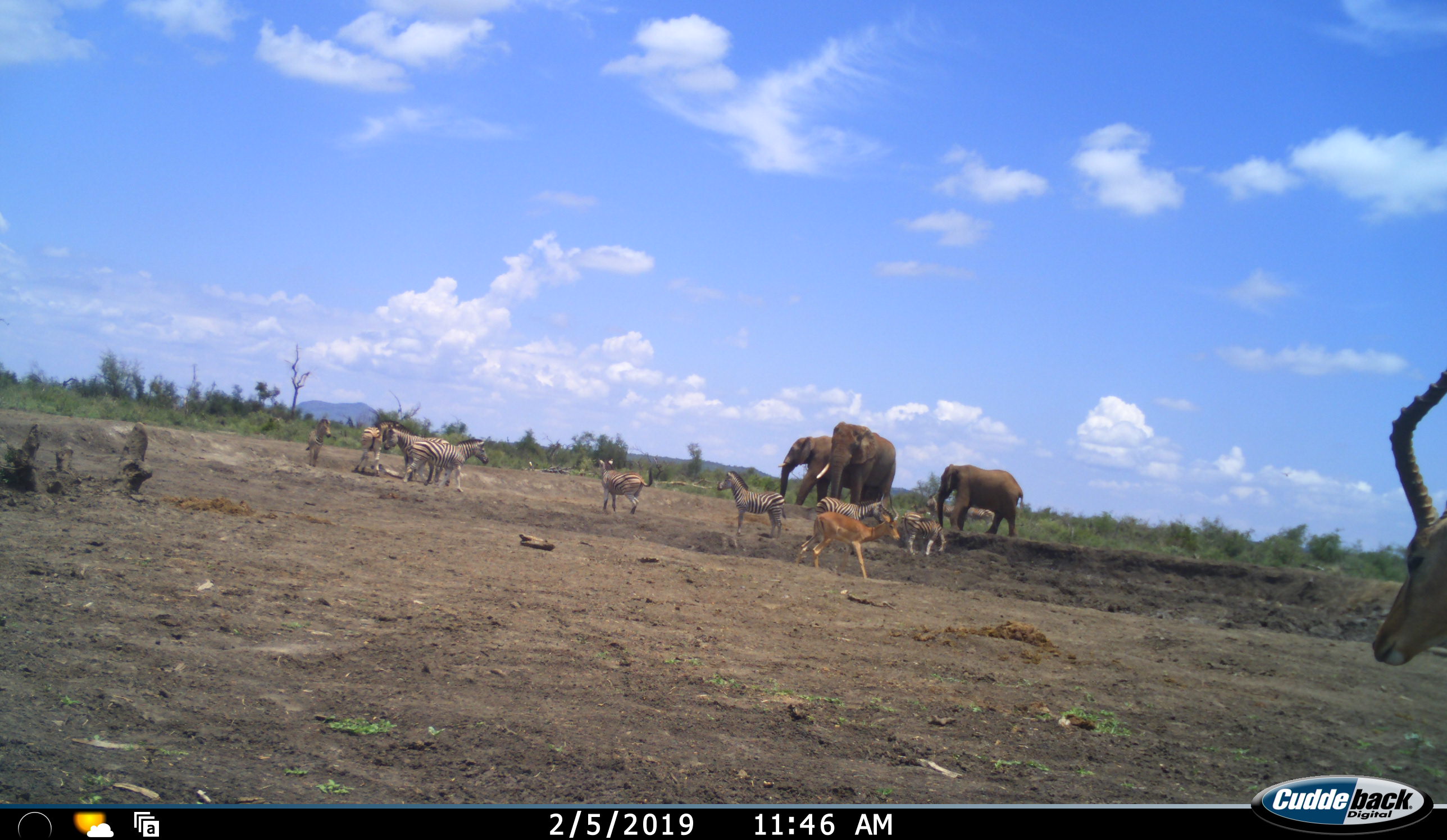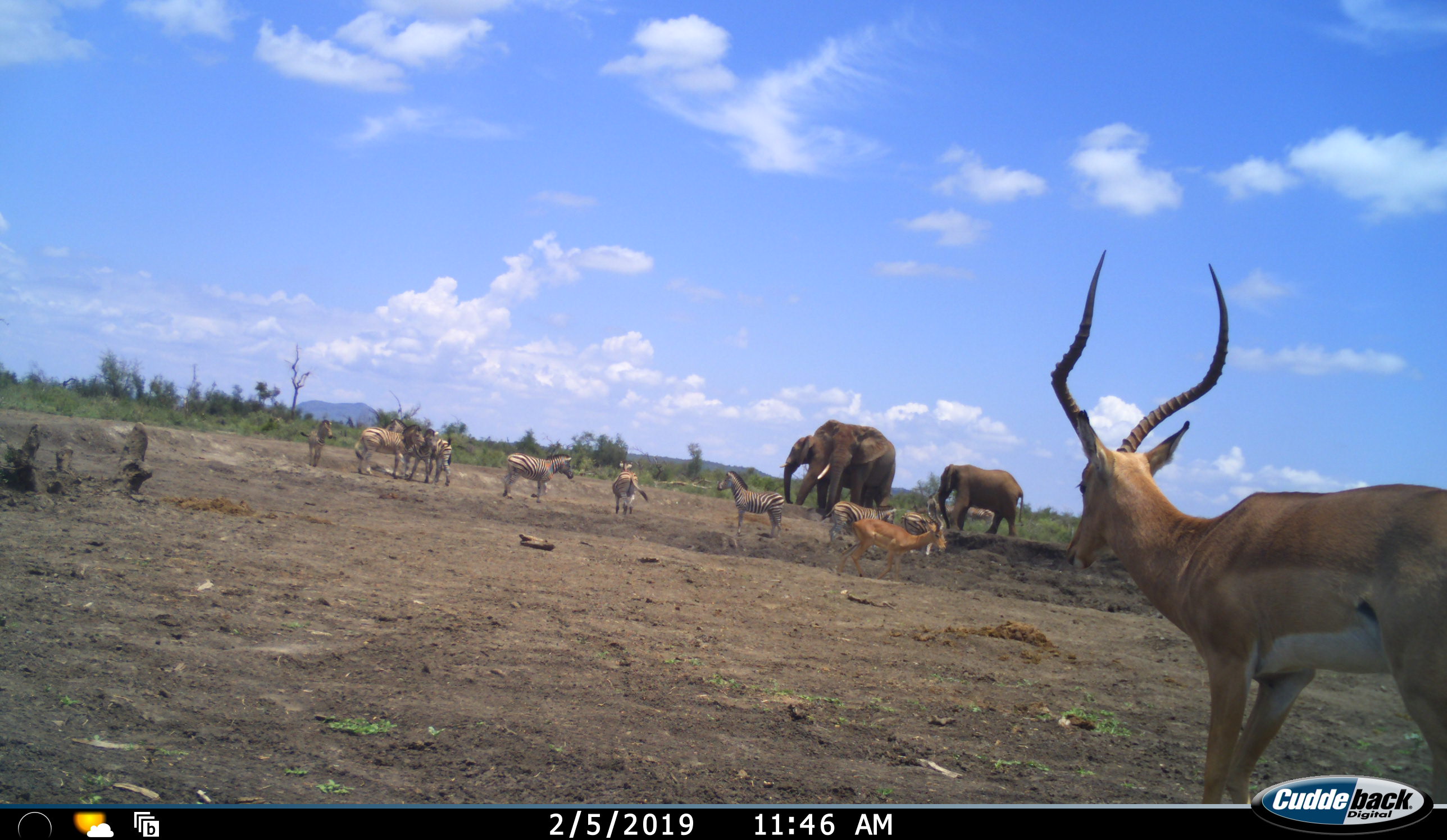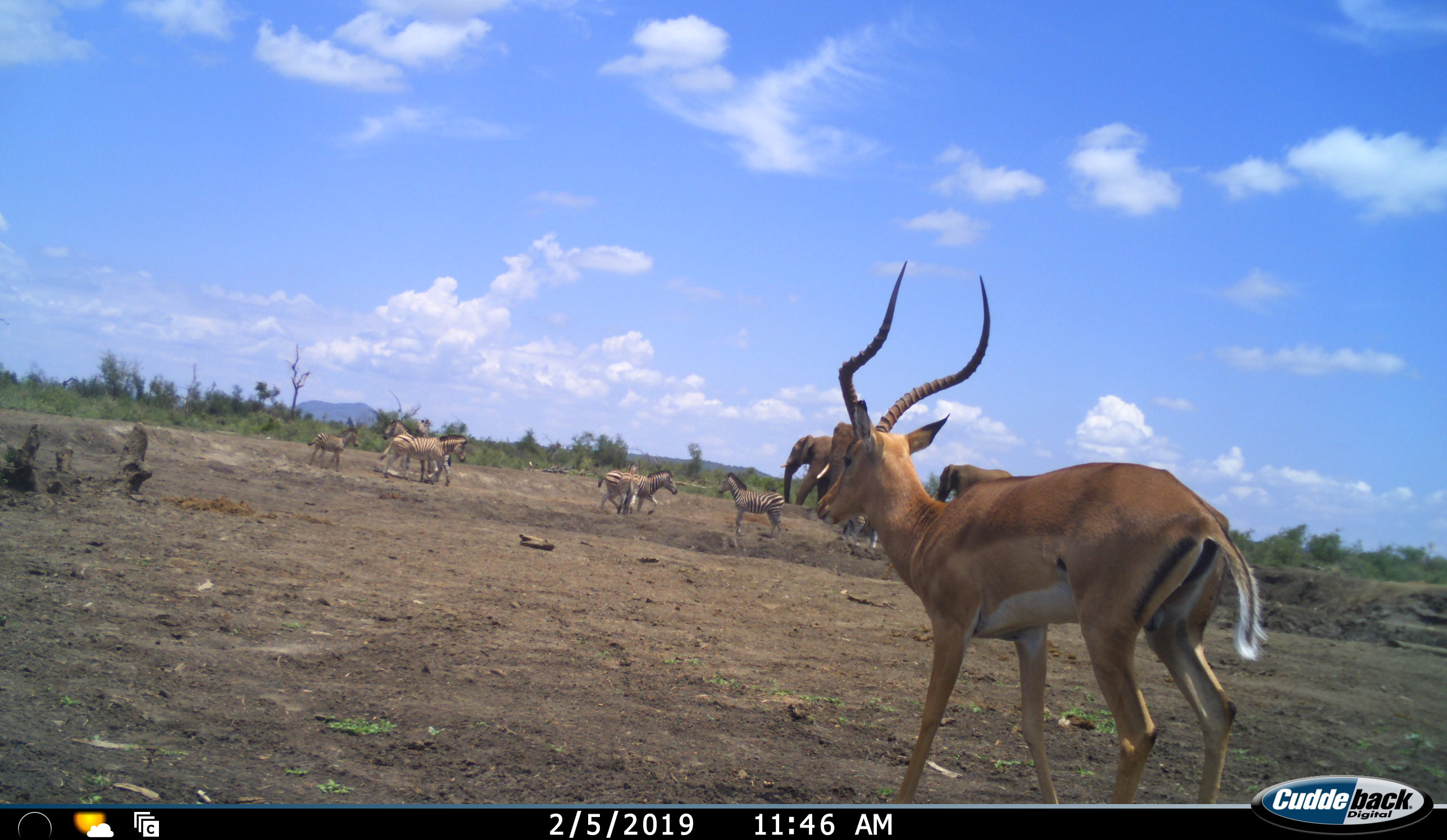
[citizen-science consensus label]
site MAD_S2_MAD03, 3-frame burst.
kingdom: Animalia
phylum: Chordata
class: Mammalia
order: Proboscidea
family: Elephantidae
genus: Loxodonta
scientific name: Loxodonta africana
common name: african bush elephant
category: elephant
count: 3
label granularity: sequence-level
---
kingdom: Animalia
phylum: Chordata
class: Mammalia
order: Artiodactyla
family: Bovidae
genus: Aepyceros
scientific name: Aepyceros melampus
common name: impala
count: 2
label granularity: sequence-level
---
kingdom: Animalia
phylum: Chordata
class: Mammalia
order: Perissodactyla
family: Equidae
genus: Equus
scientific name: Equus quagga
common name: plains zebra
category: zebraplains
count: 8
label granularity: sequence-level